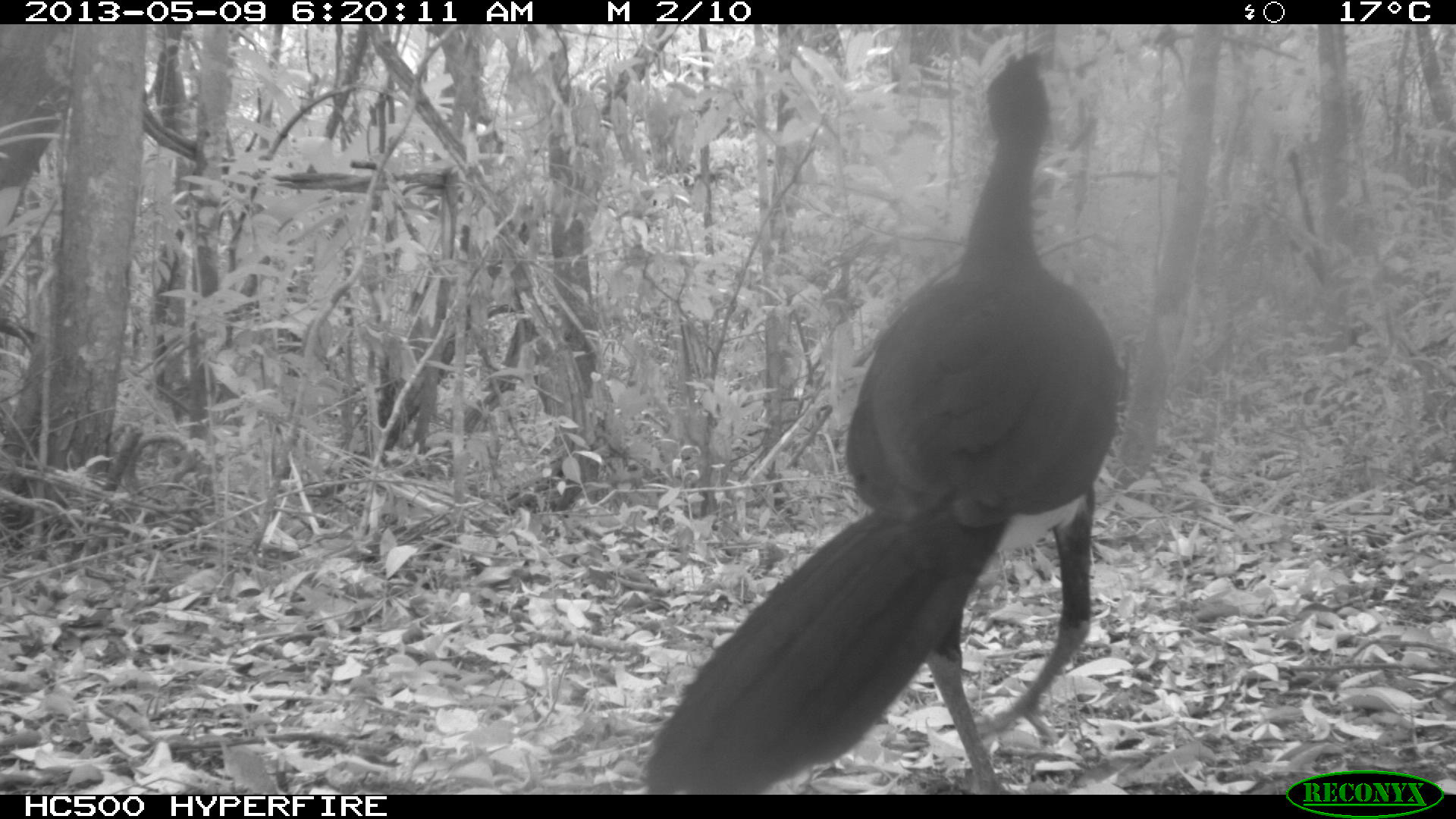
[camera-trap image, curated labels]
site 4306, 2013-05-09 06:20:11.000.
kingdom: Animalia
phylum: Chordata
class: Aves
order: Galliformes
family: Cracidae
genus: Crax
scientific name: Crax rubra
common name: great curassow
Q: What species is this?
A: Crax rubra (great curassow).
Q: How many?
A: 1.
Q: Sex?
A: Male.